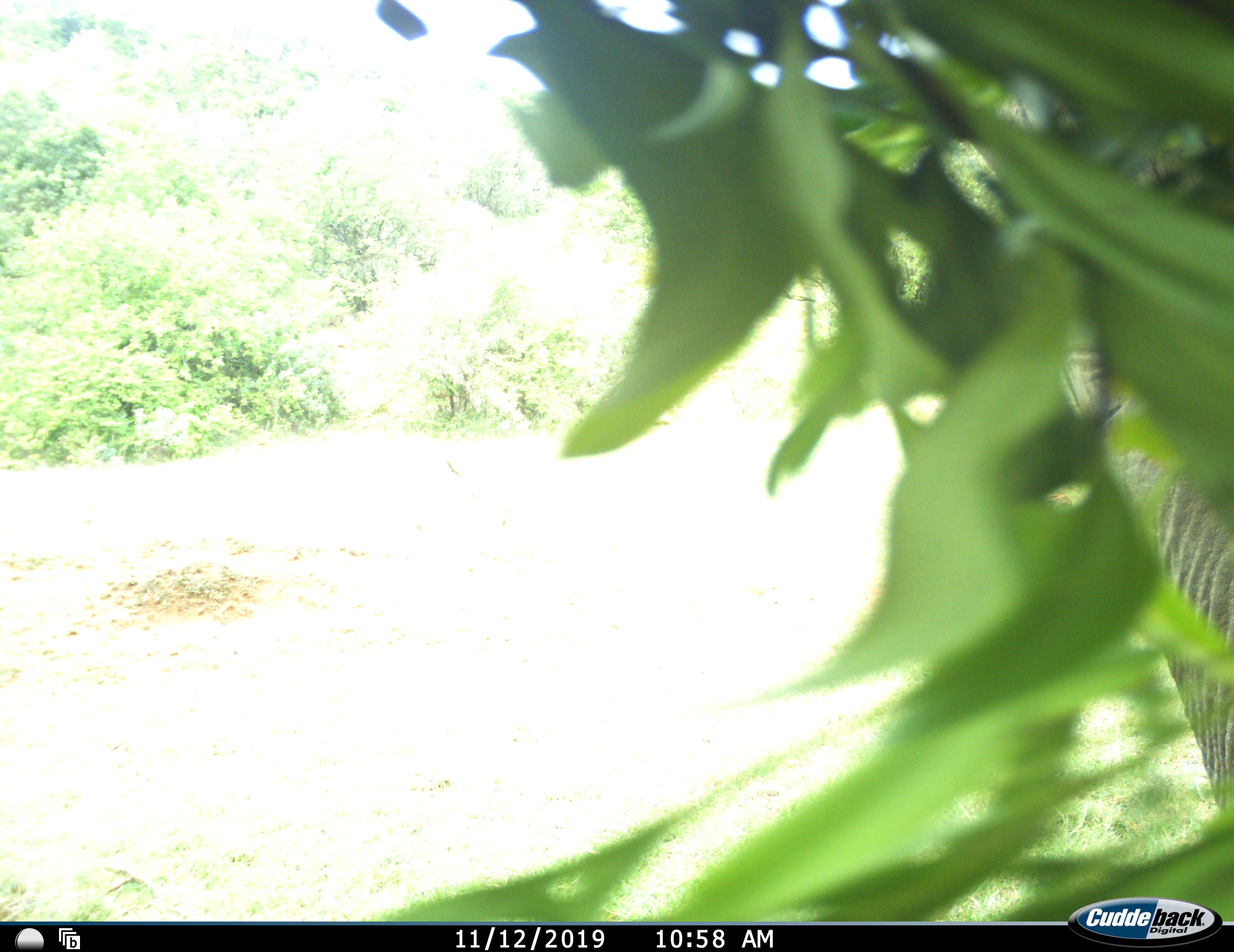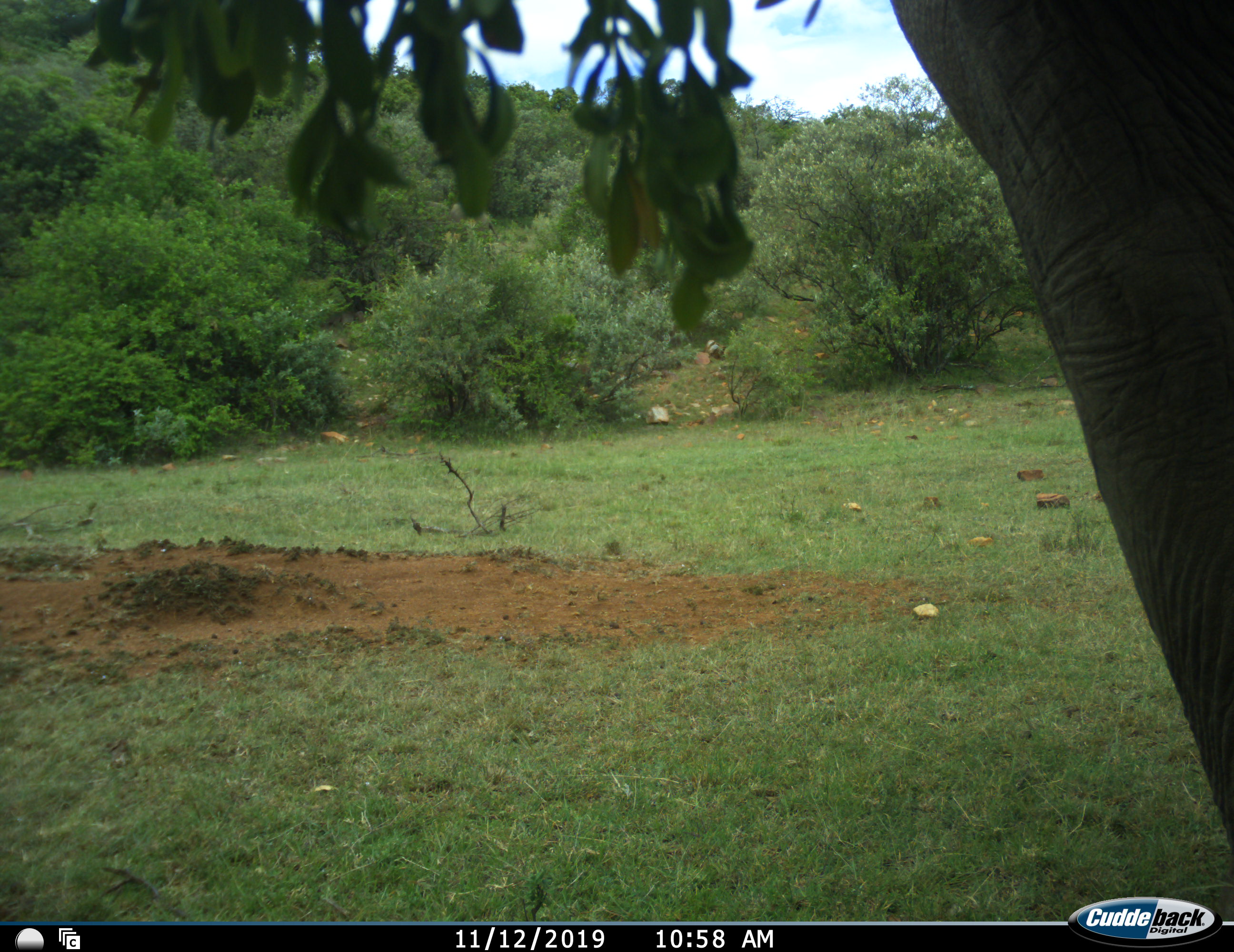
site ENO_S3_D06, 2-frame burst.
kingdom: Animalia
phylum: Chordata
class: Mammalia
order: Proboscidea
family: Elephantidae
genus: Loxodonta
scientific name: Loxodonta africana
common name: african bush elephant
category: elephant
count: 1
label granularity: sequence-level